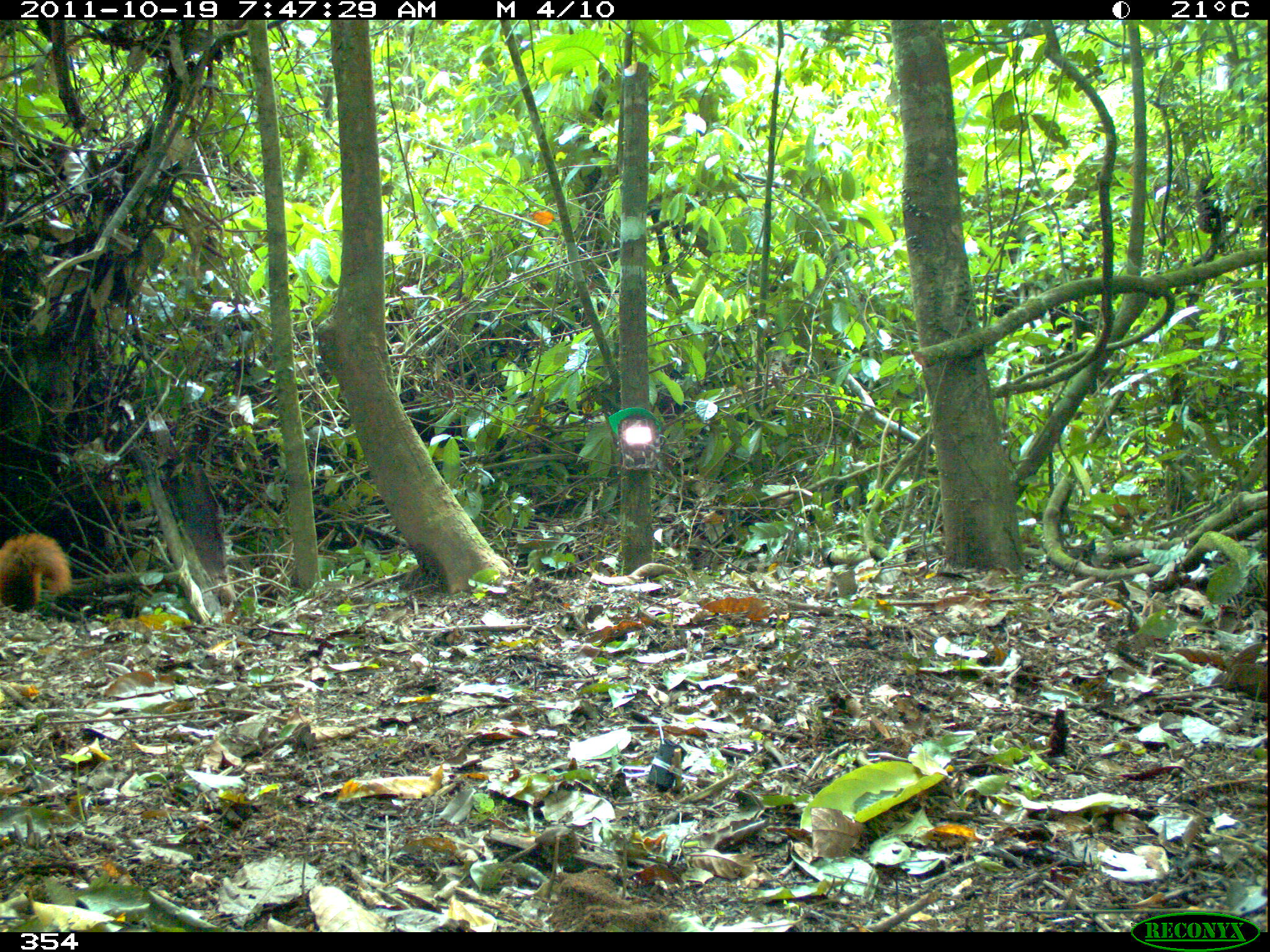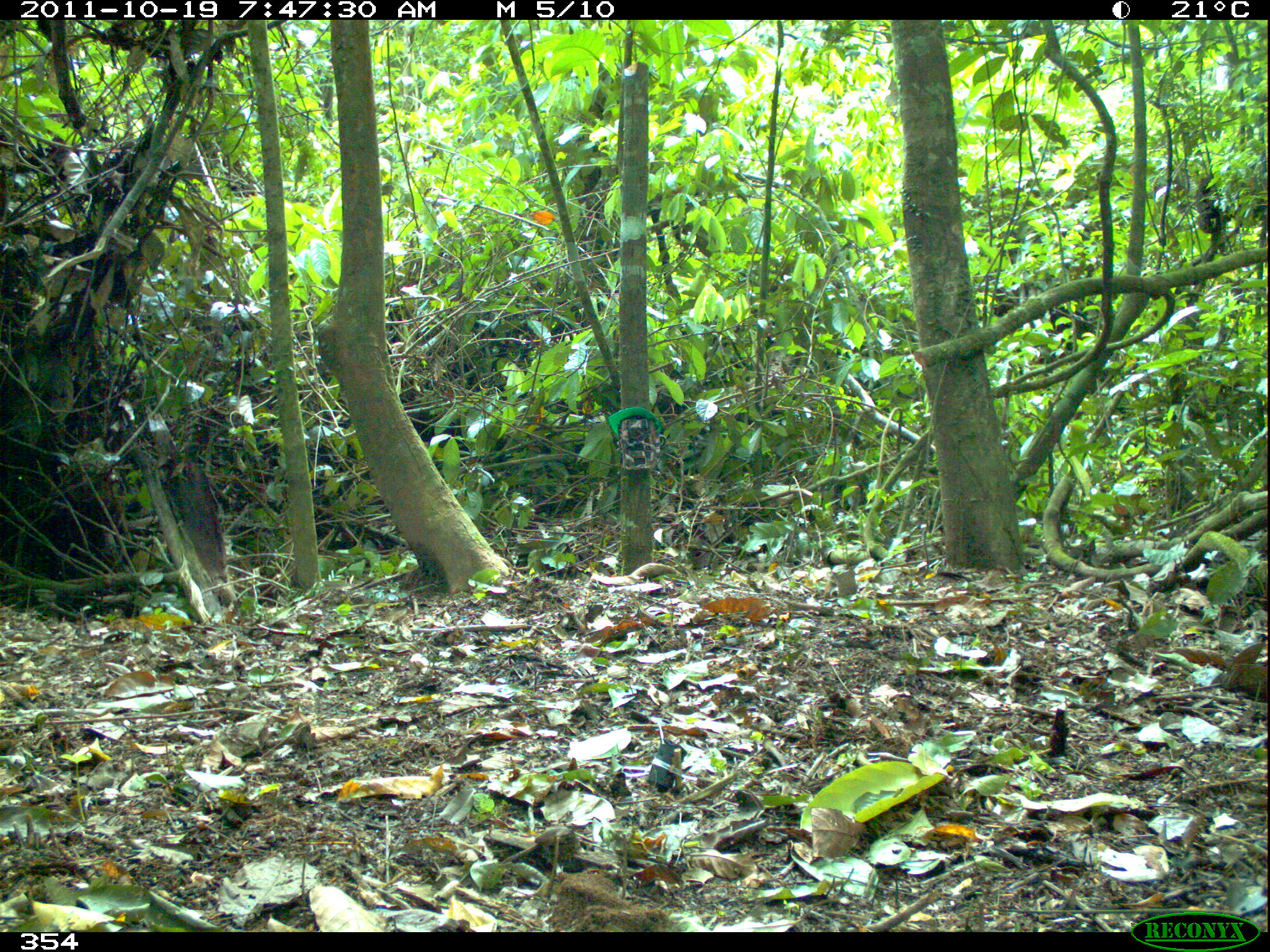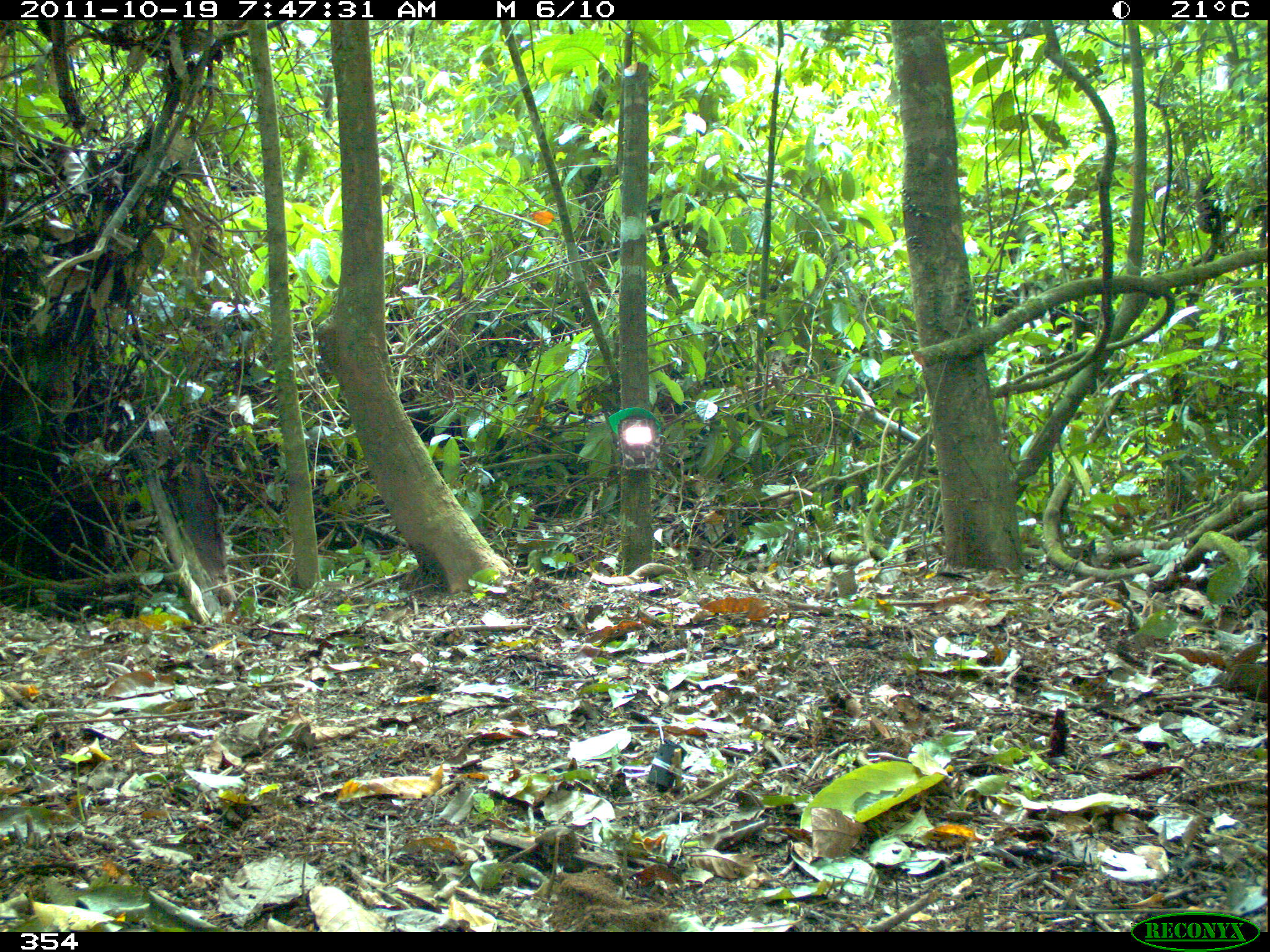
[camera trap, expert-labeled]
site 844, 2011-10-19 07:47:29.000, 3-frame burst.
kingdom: Animalia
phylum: Chordata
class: Mammalia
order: Rodentia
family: Sciuridae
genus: Sciurus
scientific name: Sciurus spadiceus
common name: southern amazon red squirrel